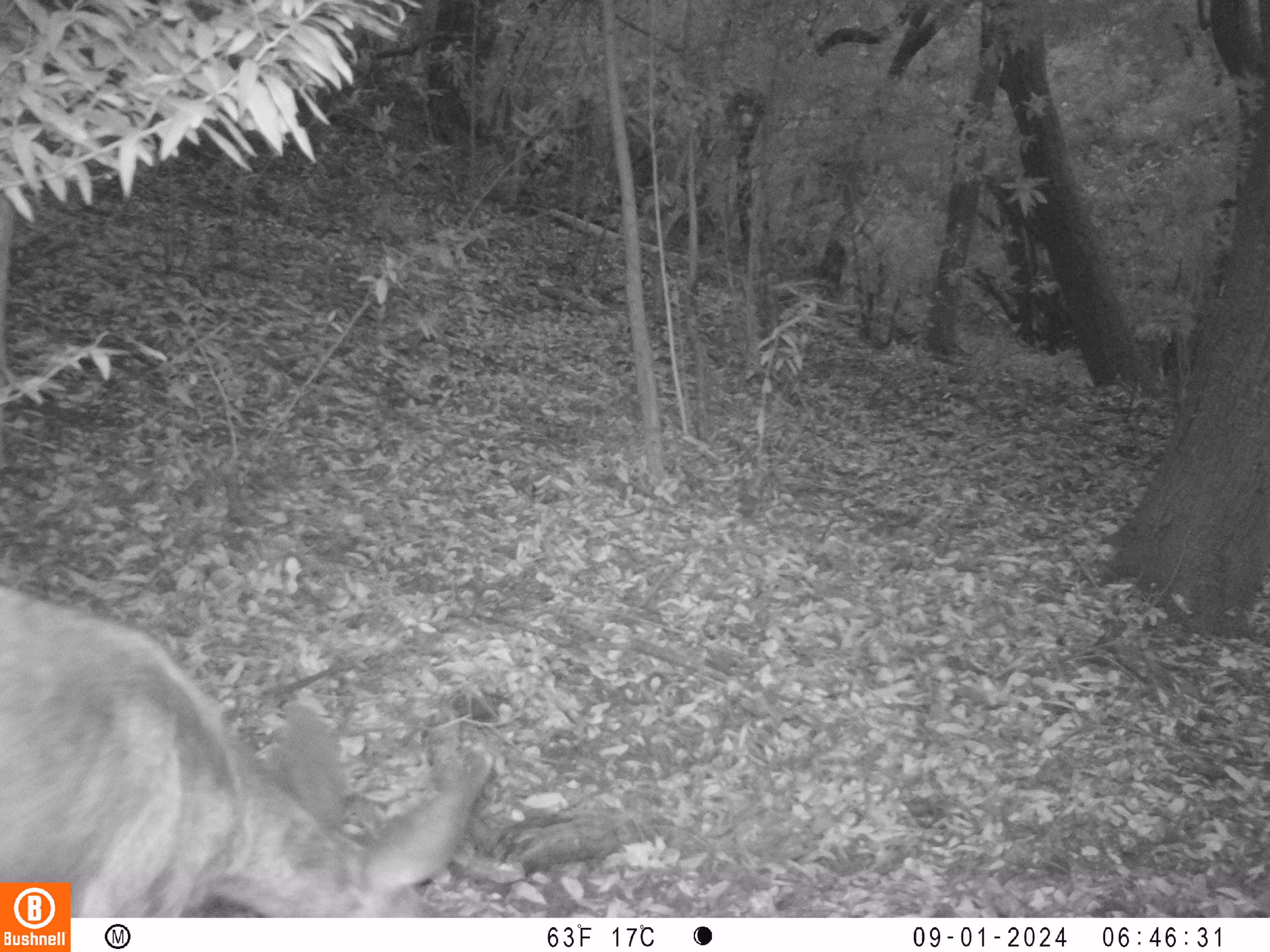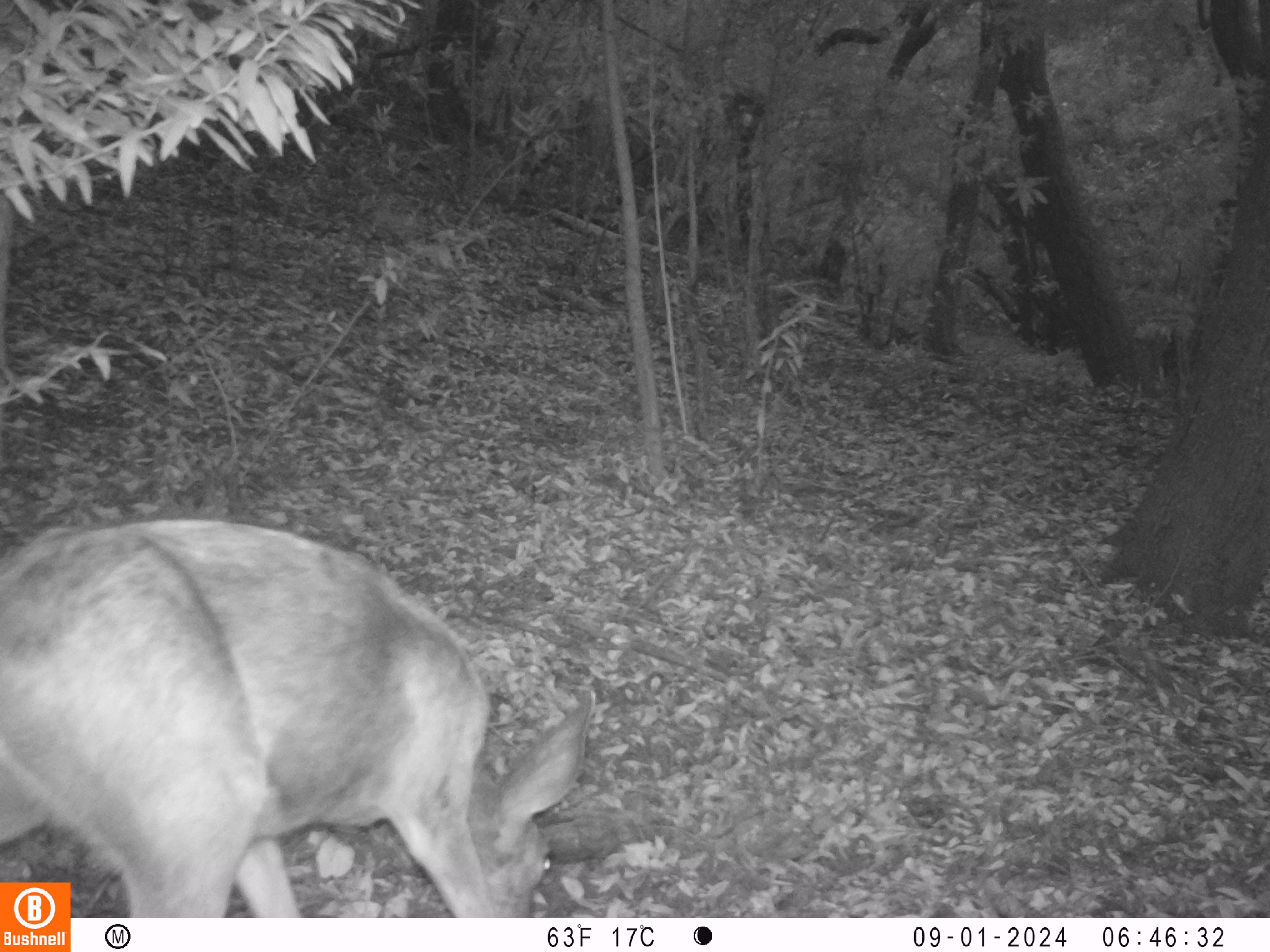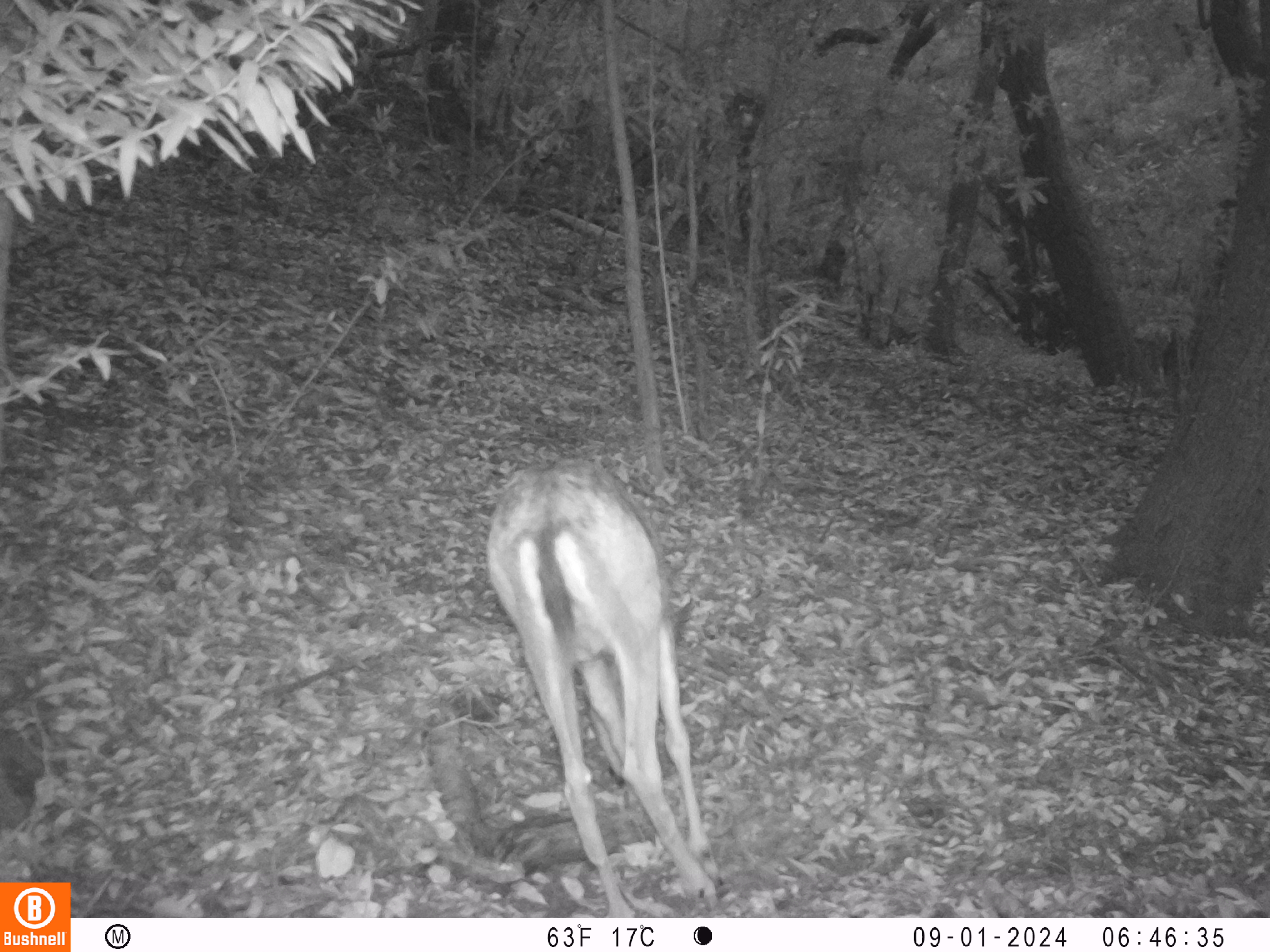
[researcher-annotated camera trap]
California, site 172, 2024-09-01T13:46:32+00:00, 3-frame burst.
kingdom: Animalia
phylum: Chordata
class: Mammalia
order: Artiodactyla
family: Cervidae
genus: Odocoileus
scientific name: Odocoileus hemionus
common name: mule deer